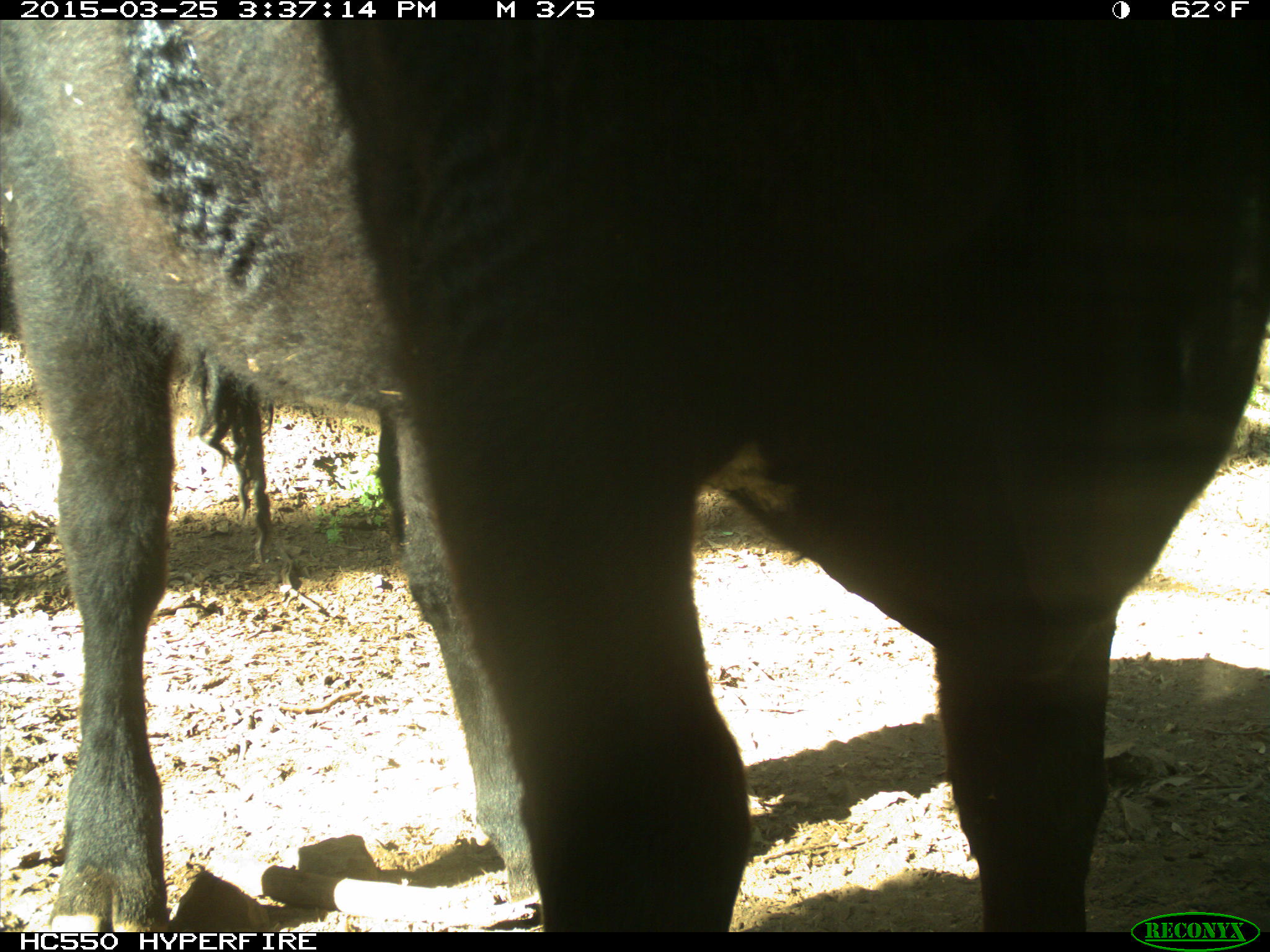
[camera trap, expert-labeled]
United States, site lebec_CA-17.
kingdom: Animalia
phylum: Chordata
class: Mammalia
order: Artiodactyla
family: Bovidae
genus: Bos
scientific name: Bos taurus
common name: domestic cow